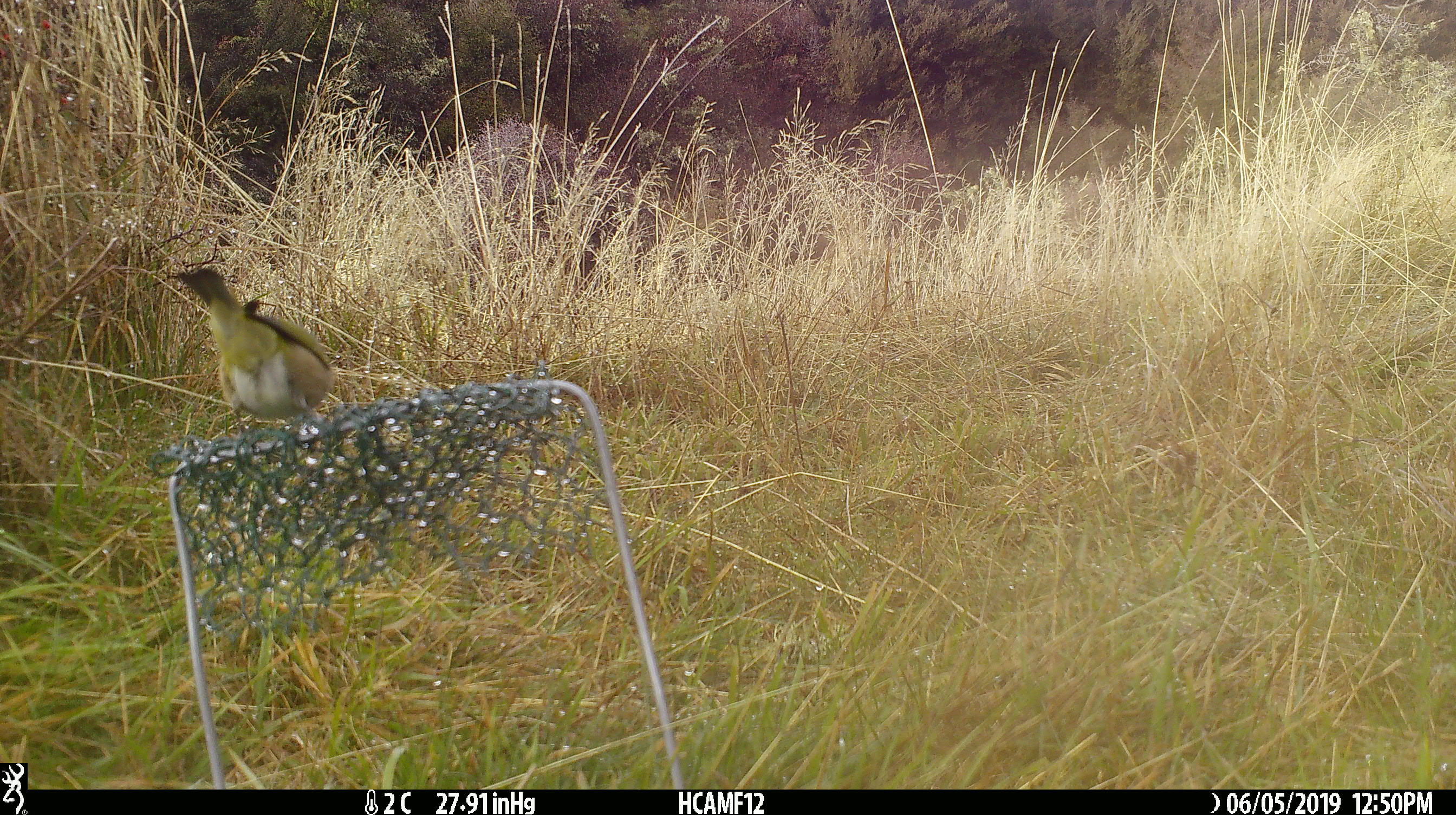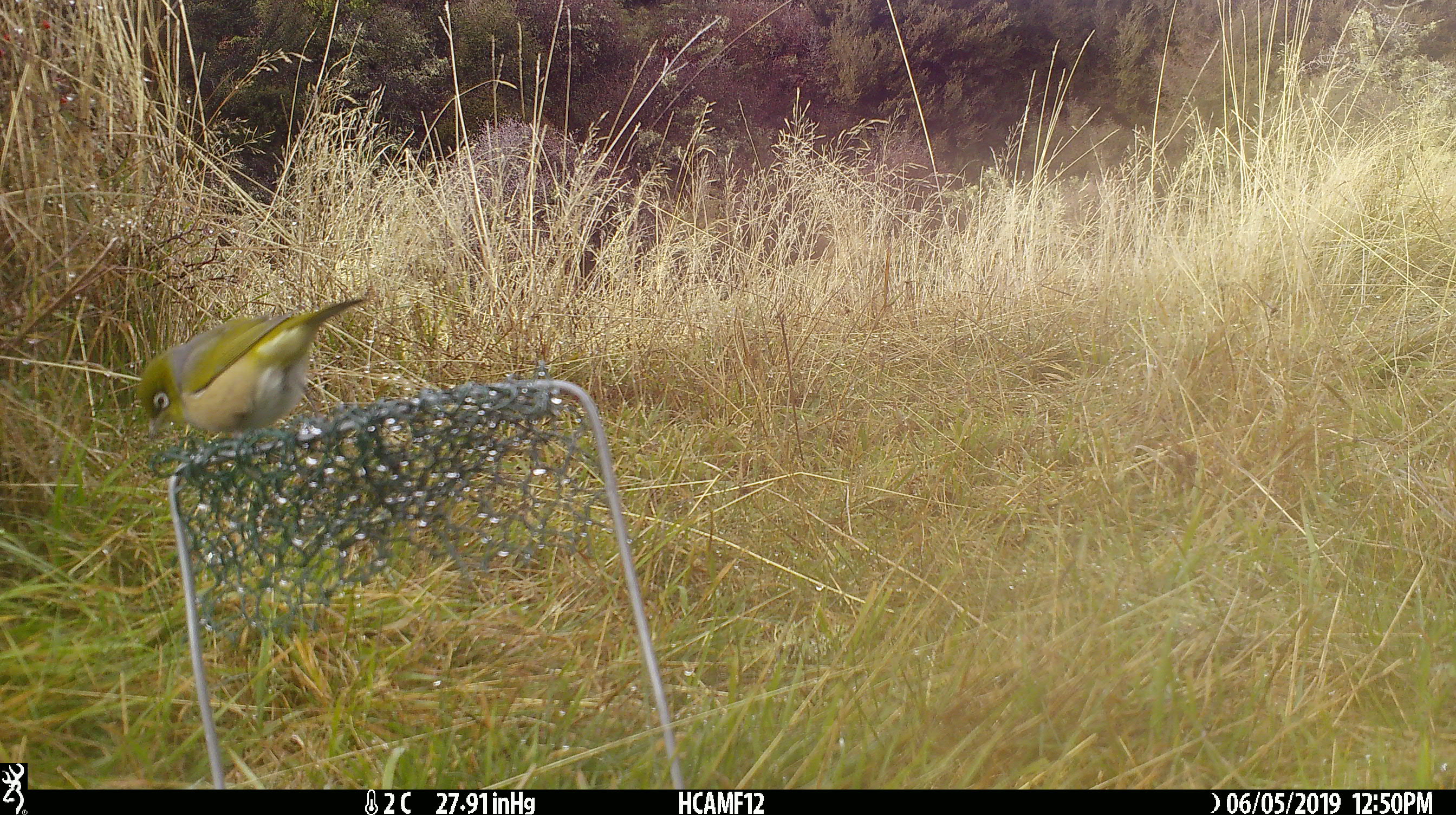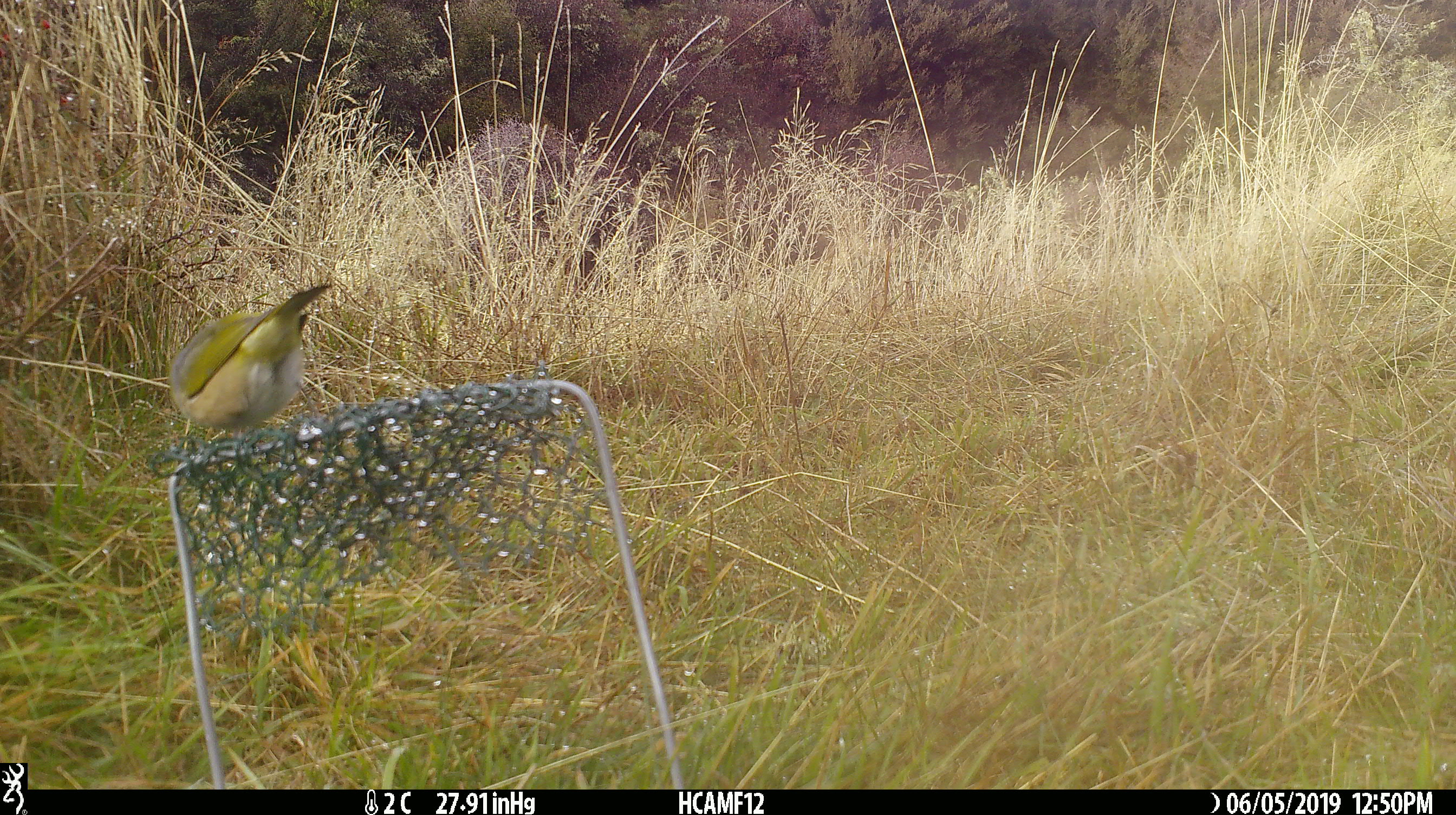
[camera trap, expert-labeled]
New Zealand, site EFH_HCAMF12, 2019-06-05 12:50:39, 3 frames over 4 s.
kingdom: Animalia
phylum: Chordata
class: Aves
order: Passeriformes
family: Zosteropidae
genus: Zosterops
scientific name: Zosterops lateralis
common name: silvereye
Silvereye (Zosterops lateralis).